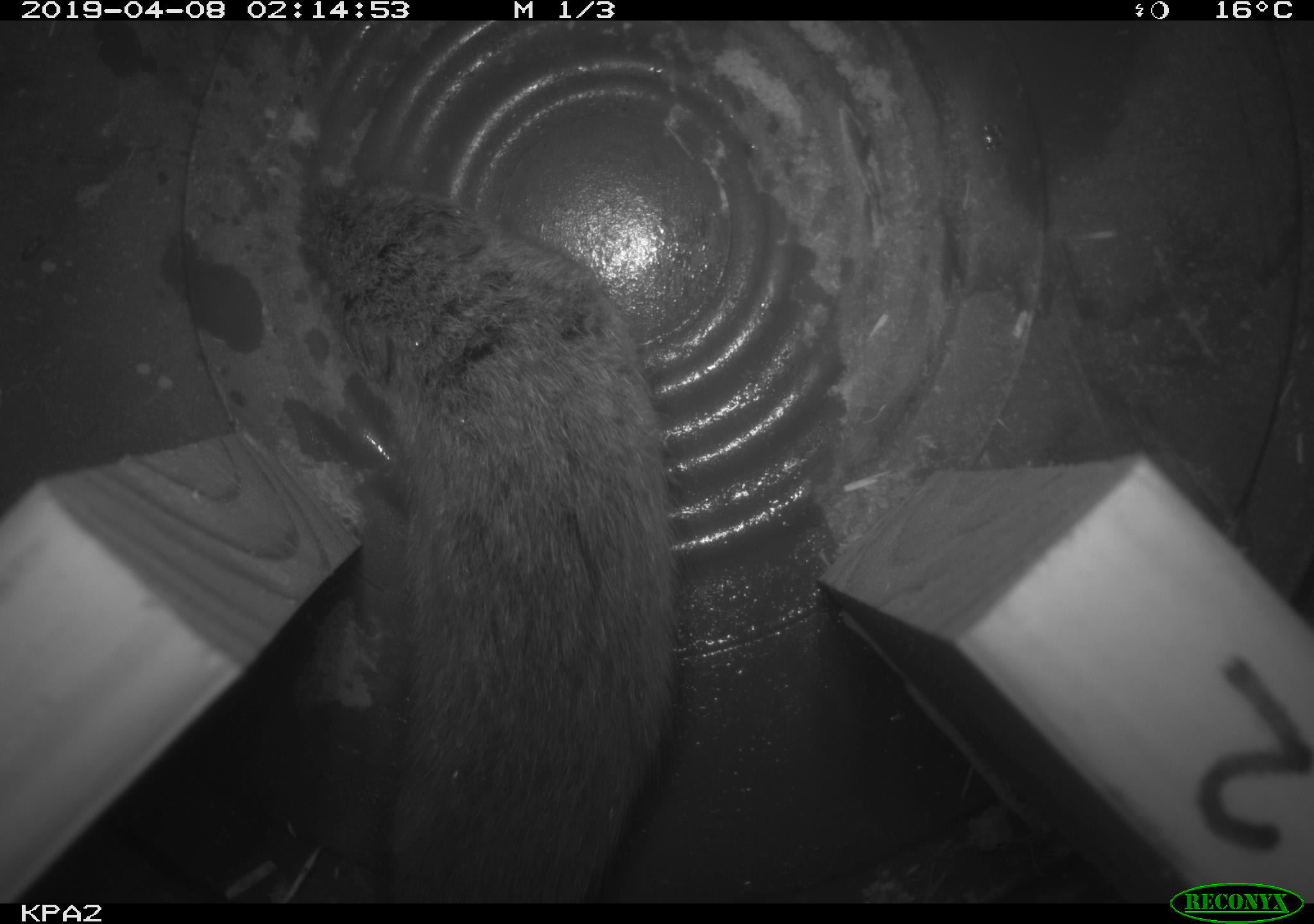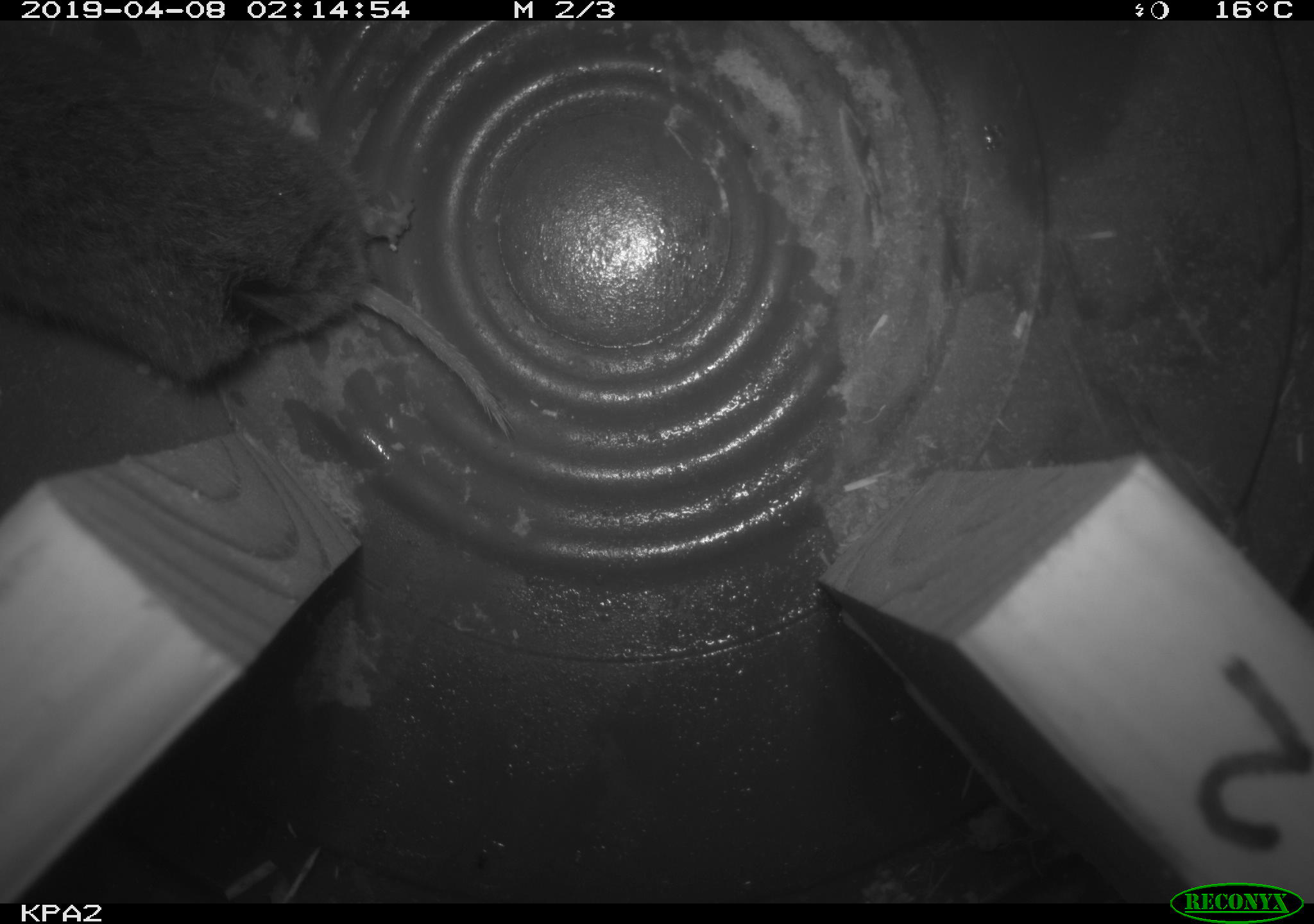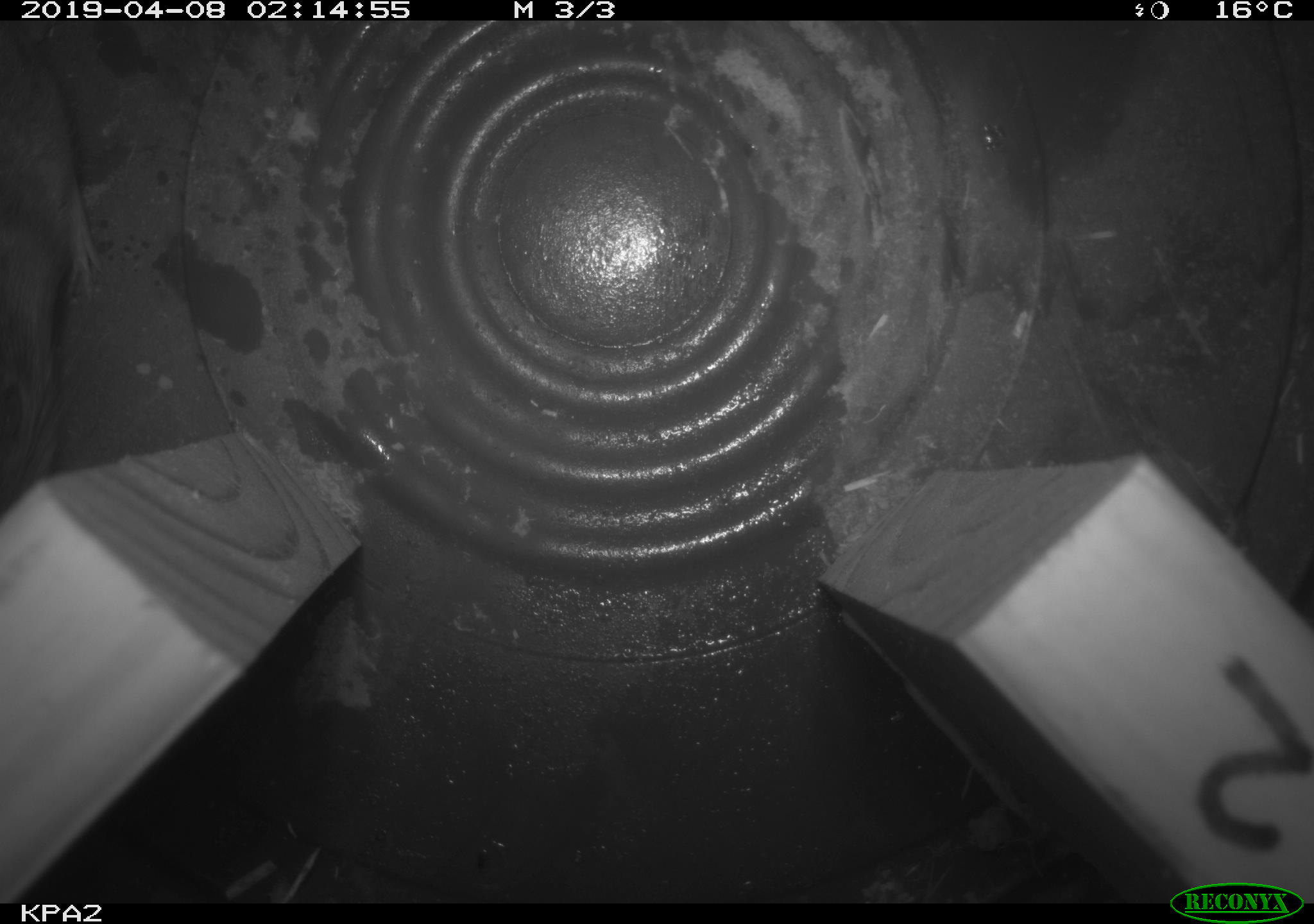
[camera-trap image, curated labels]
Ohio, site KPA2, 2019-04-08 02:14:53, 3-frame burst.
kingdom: Animalia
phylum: Chordata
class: Mammalia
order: Rodentia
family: Cricetidae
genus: Microtus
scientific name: Microtus pennsylvanicus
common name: meadow vole